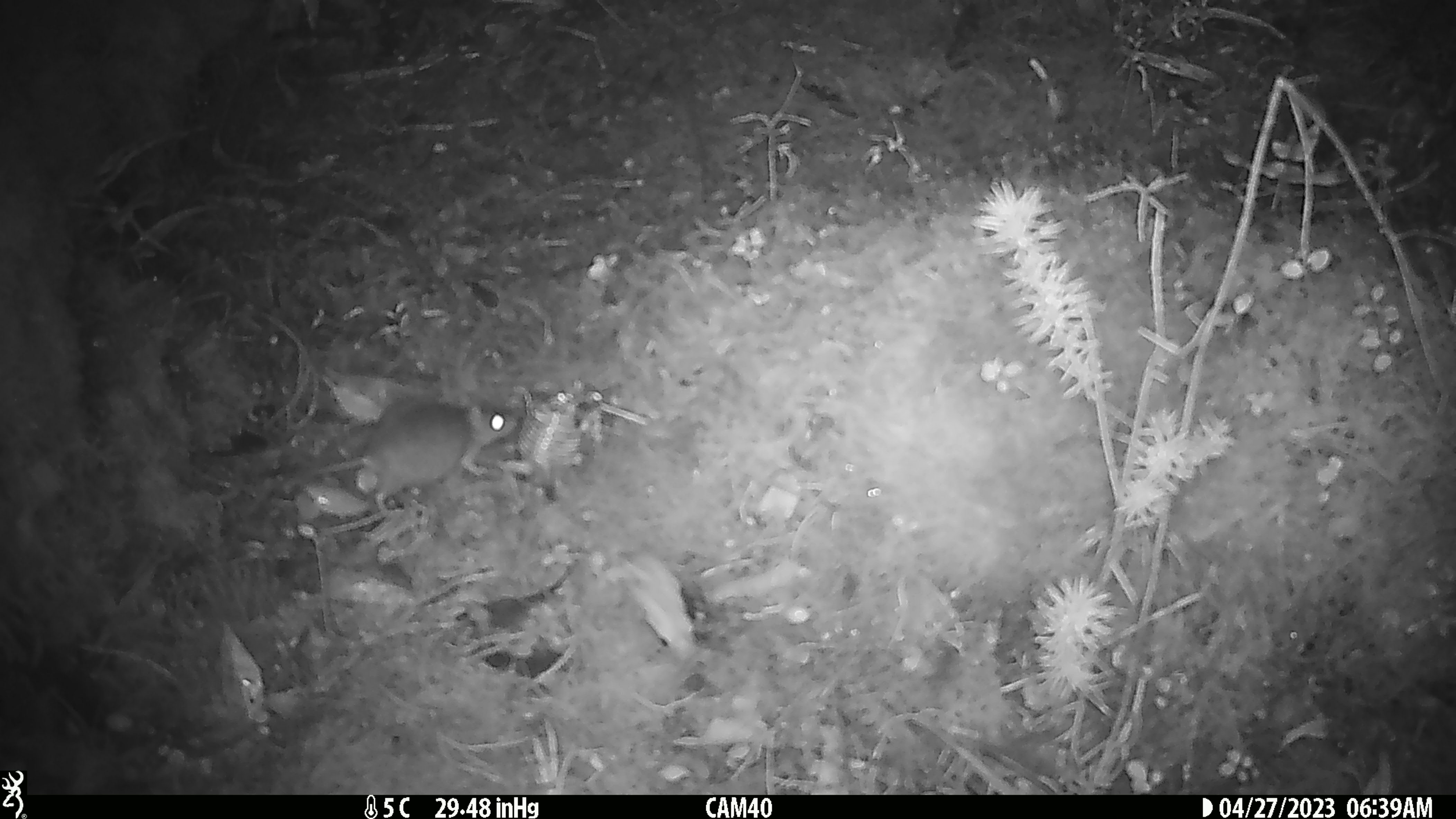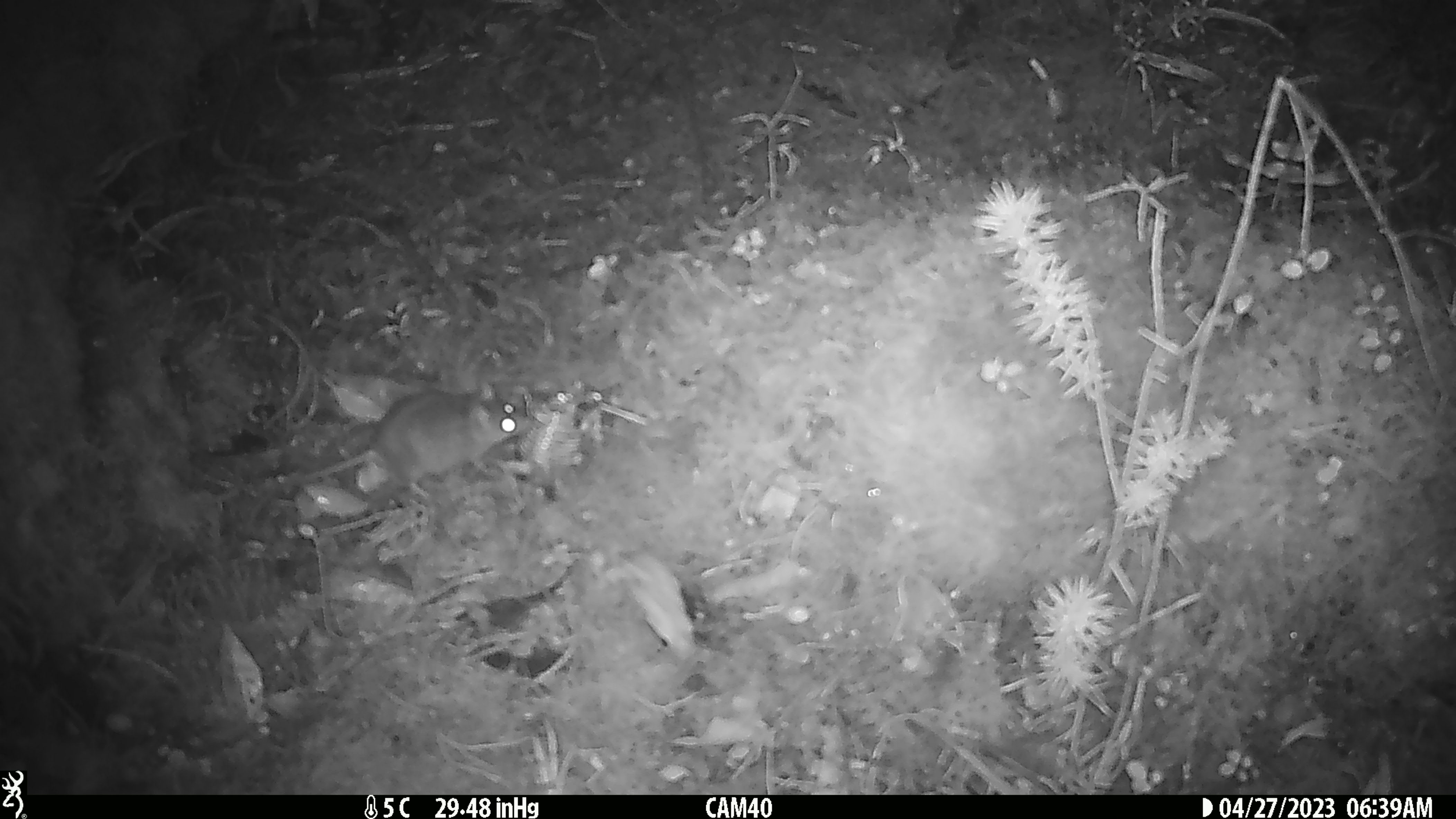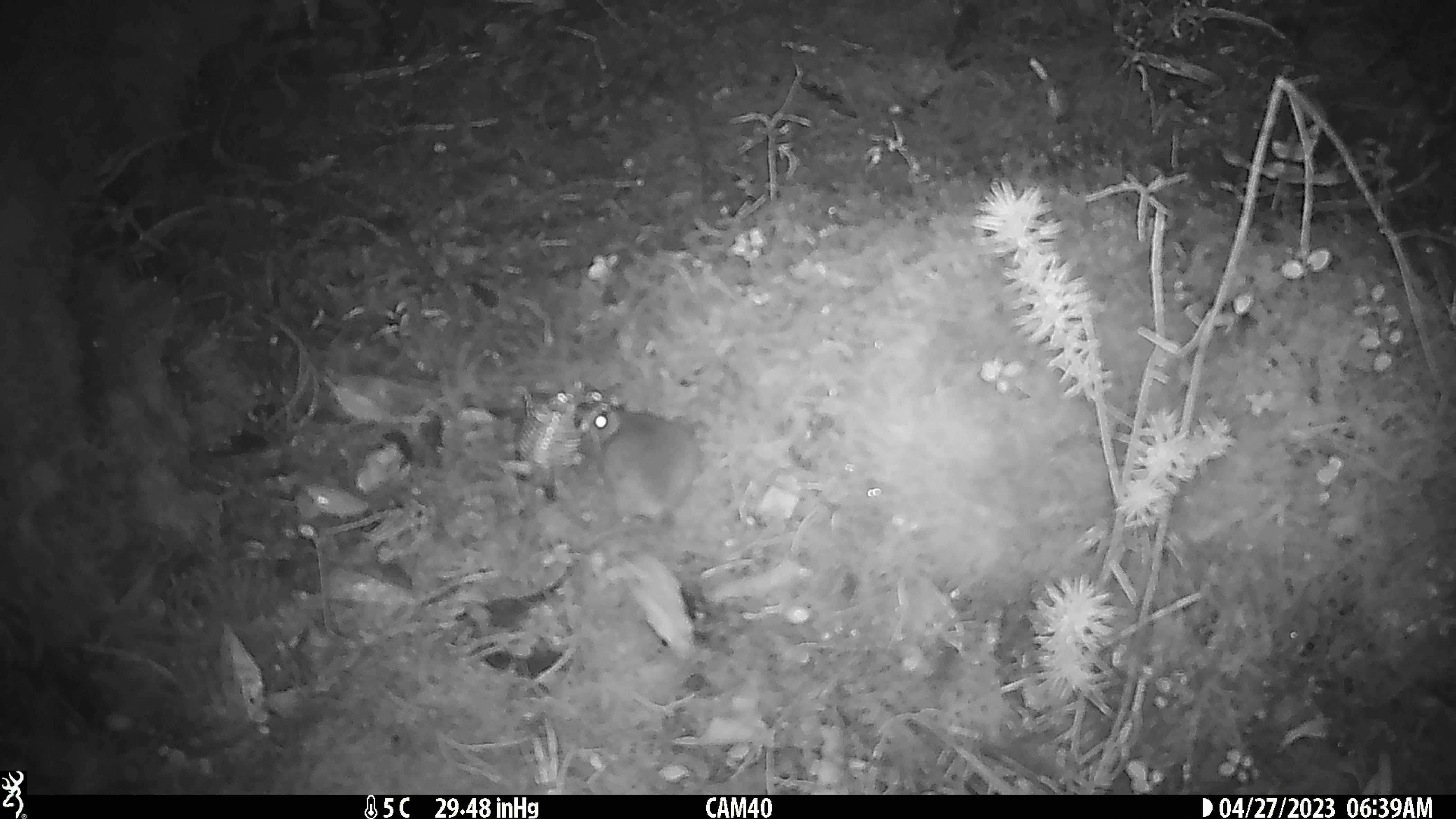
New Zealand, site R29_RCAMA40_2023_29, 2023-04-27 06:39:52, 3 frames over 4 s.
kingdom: Animalia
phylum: Chordata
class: Mammalia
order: Rodentia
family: Muridae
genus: Mus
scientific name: Mus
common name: mouse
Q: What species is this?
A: Mouse (Mus).